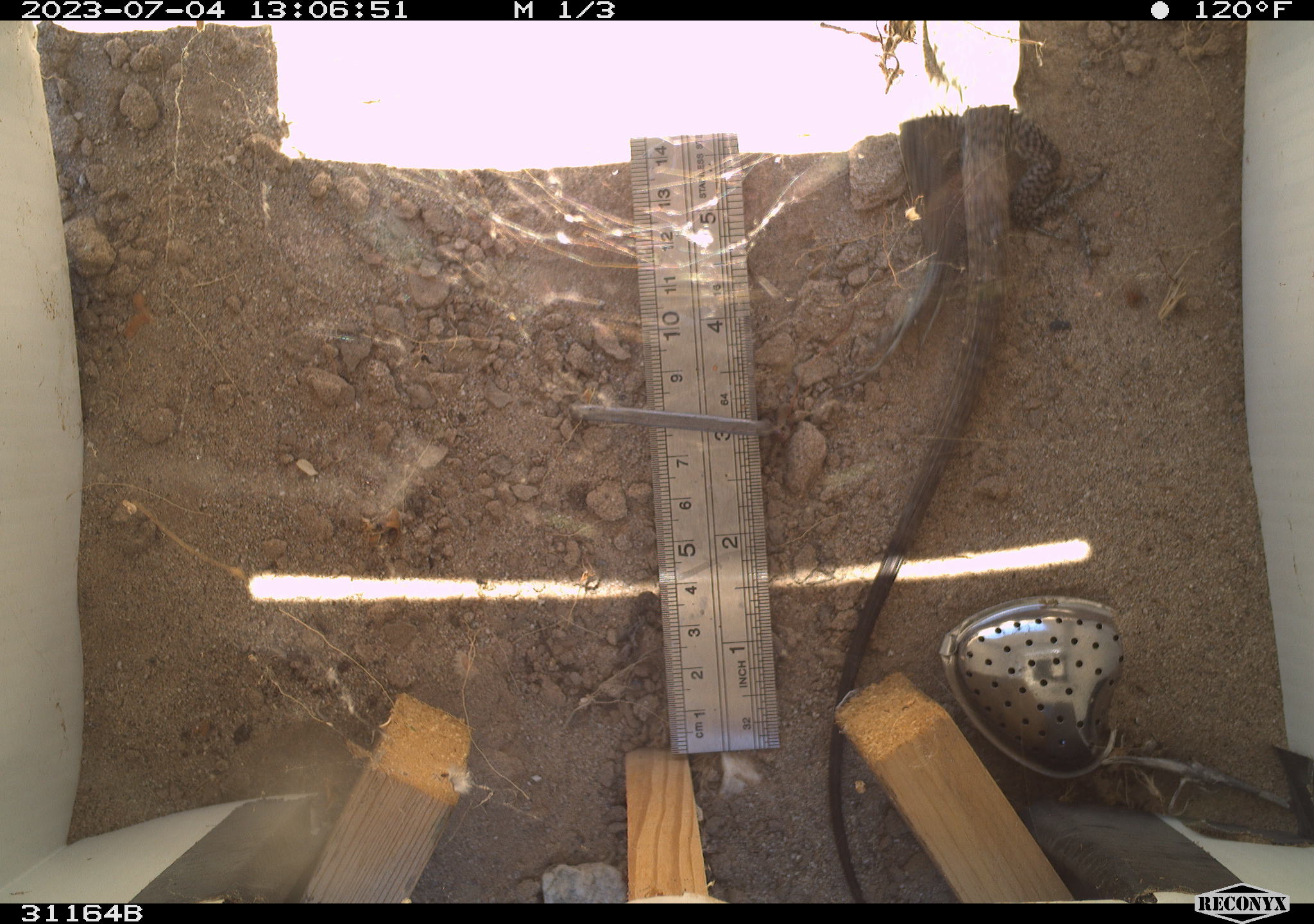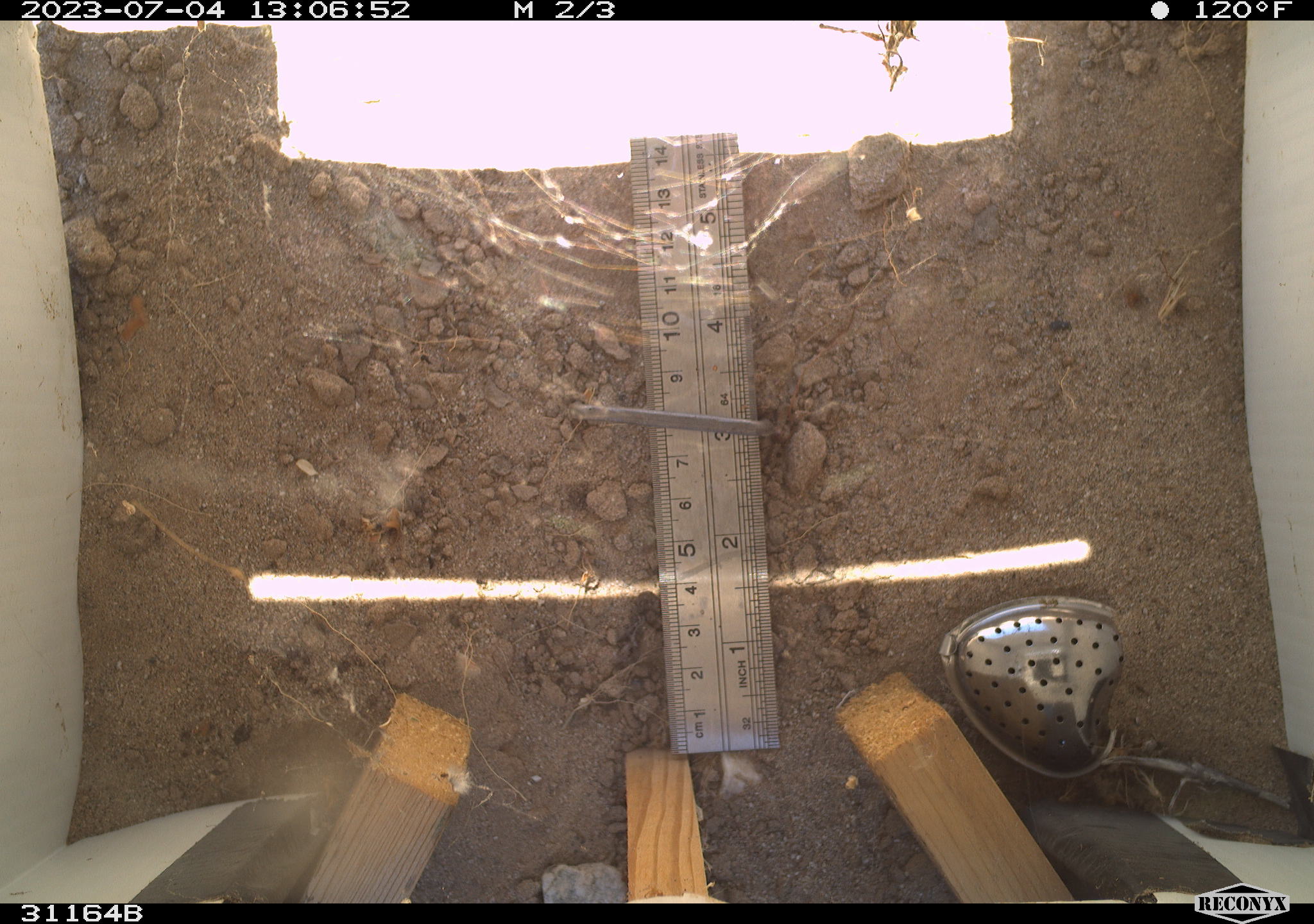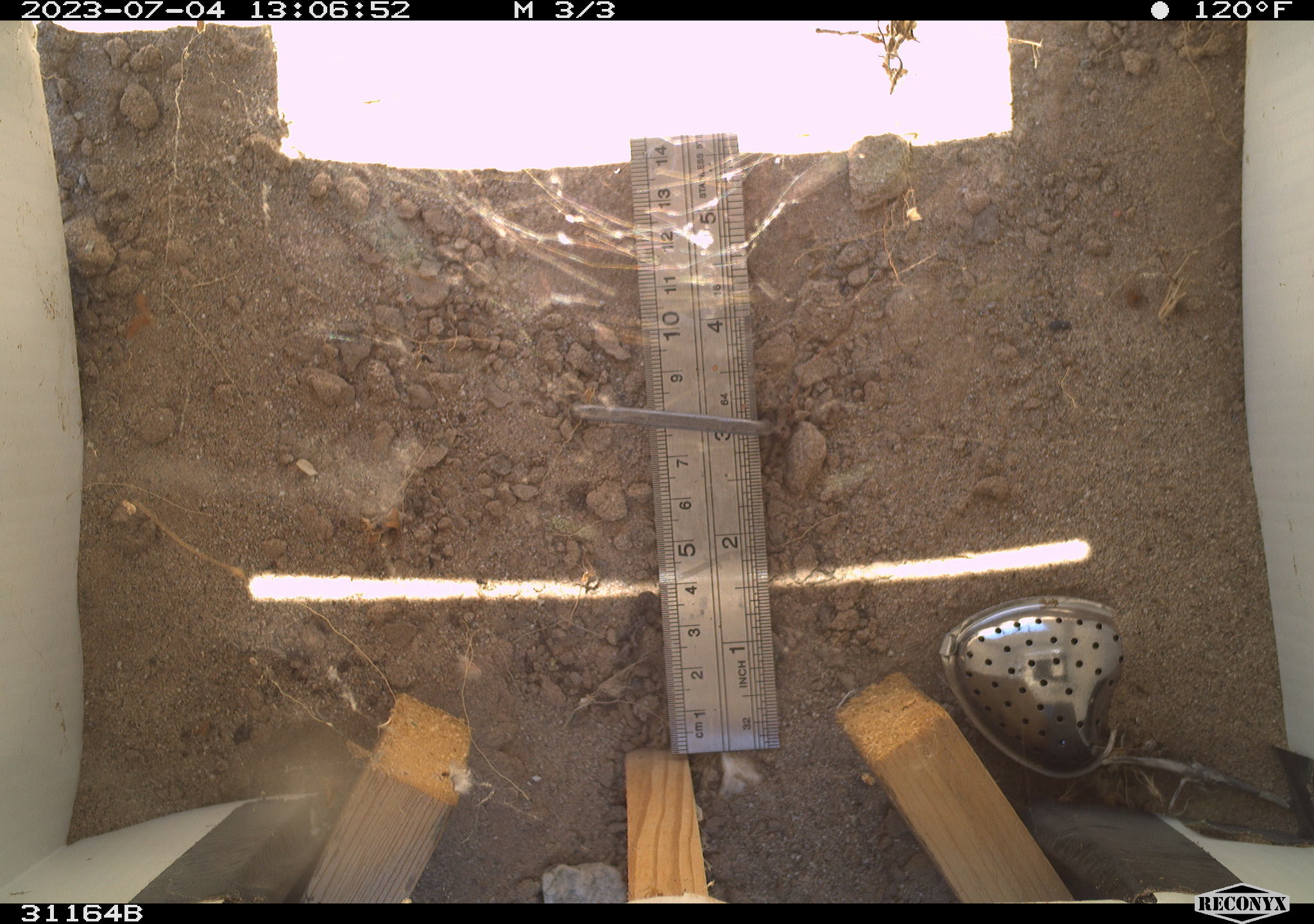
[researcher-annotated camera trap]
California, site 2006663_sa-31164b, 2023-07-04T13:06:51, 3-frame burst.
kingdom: Animalia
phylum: Chordata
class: Reptilia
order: Squamata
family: Teiidae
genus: Aspidoscelis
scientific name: Aspidoscelis tigris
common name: western whiptail